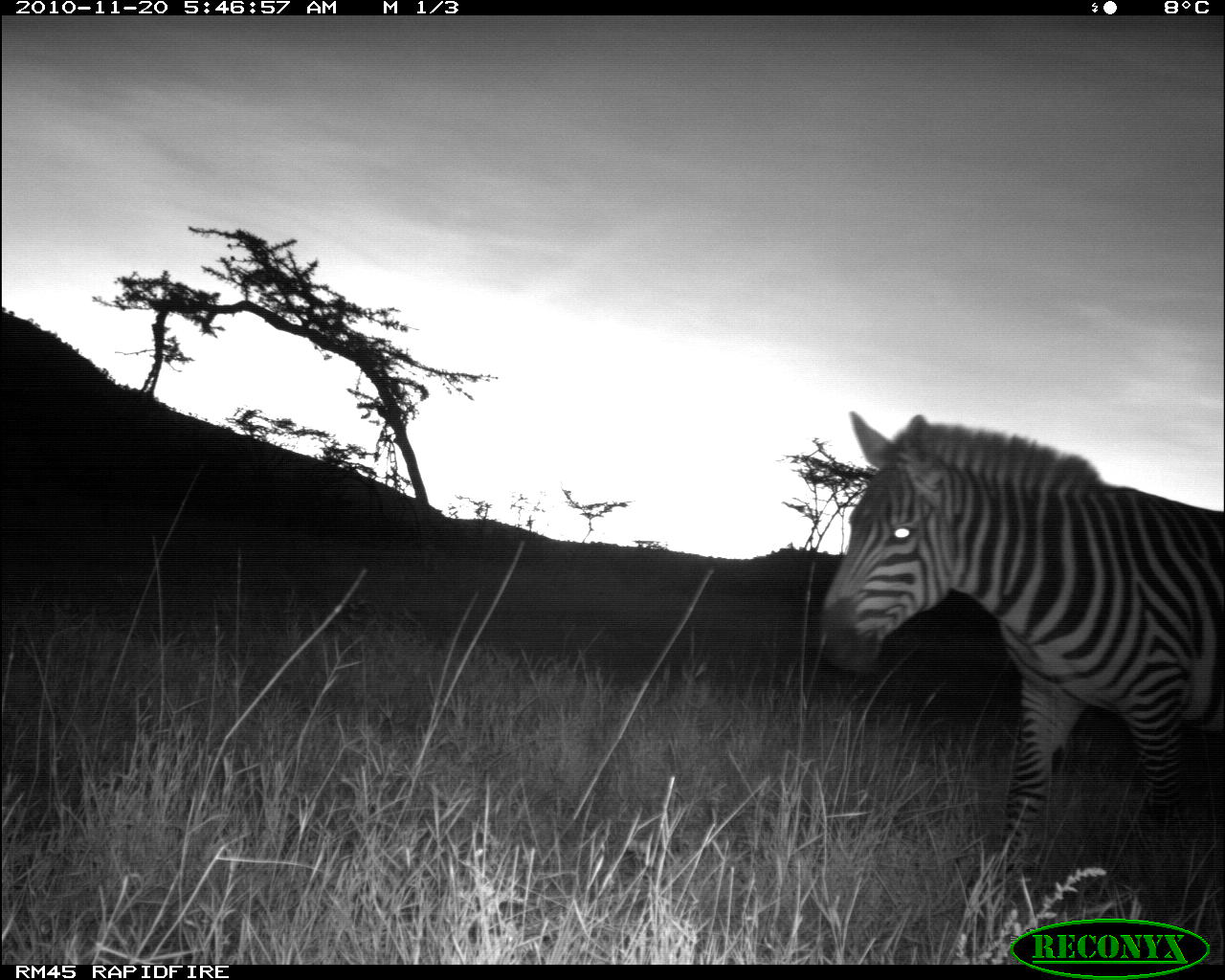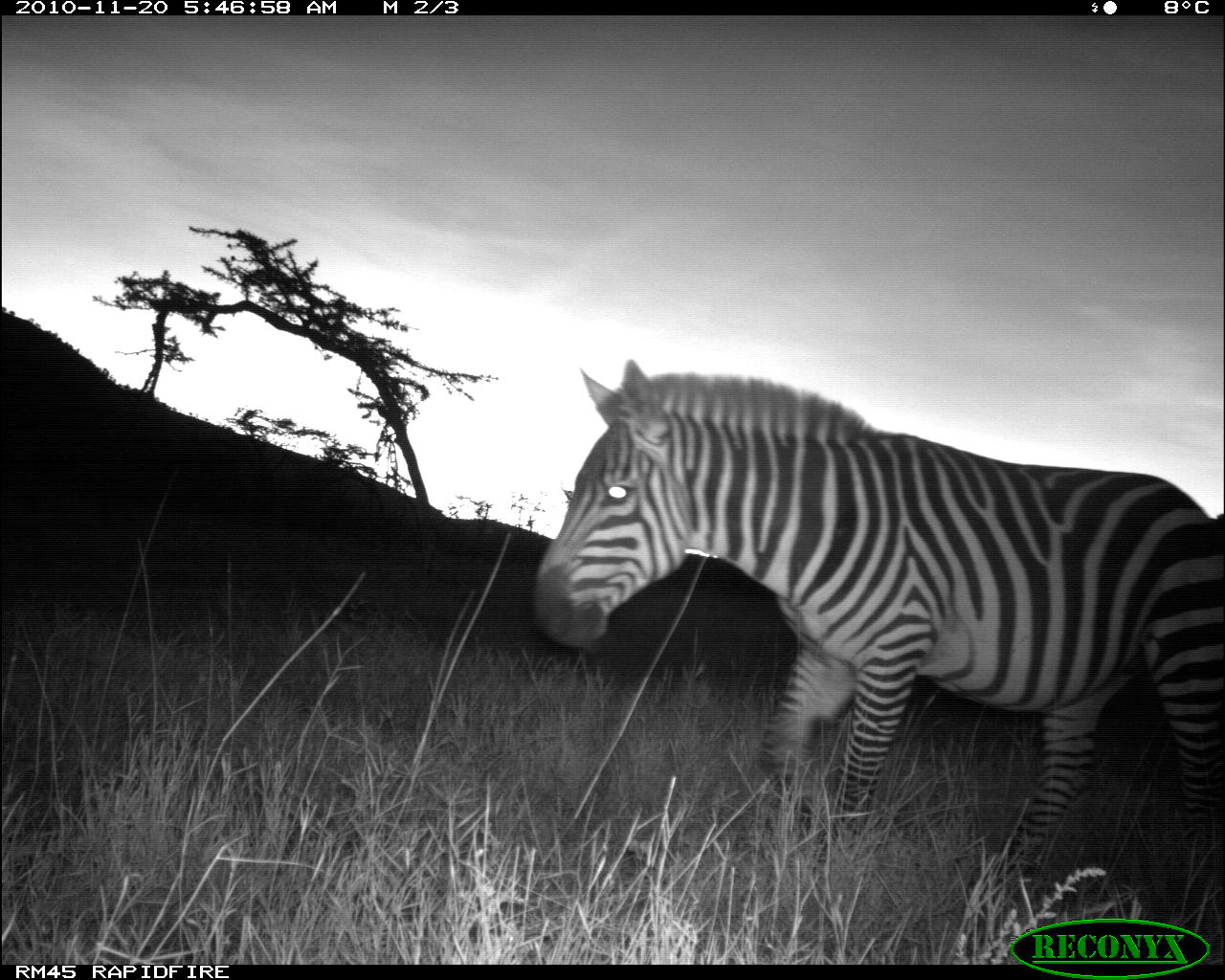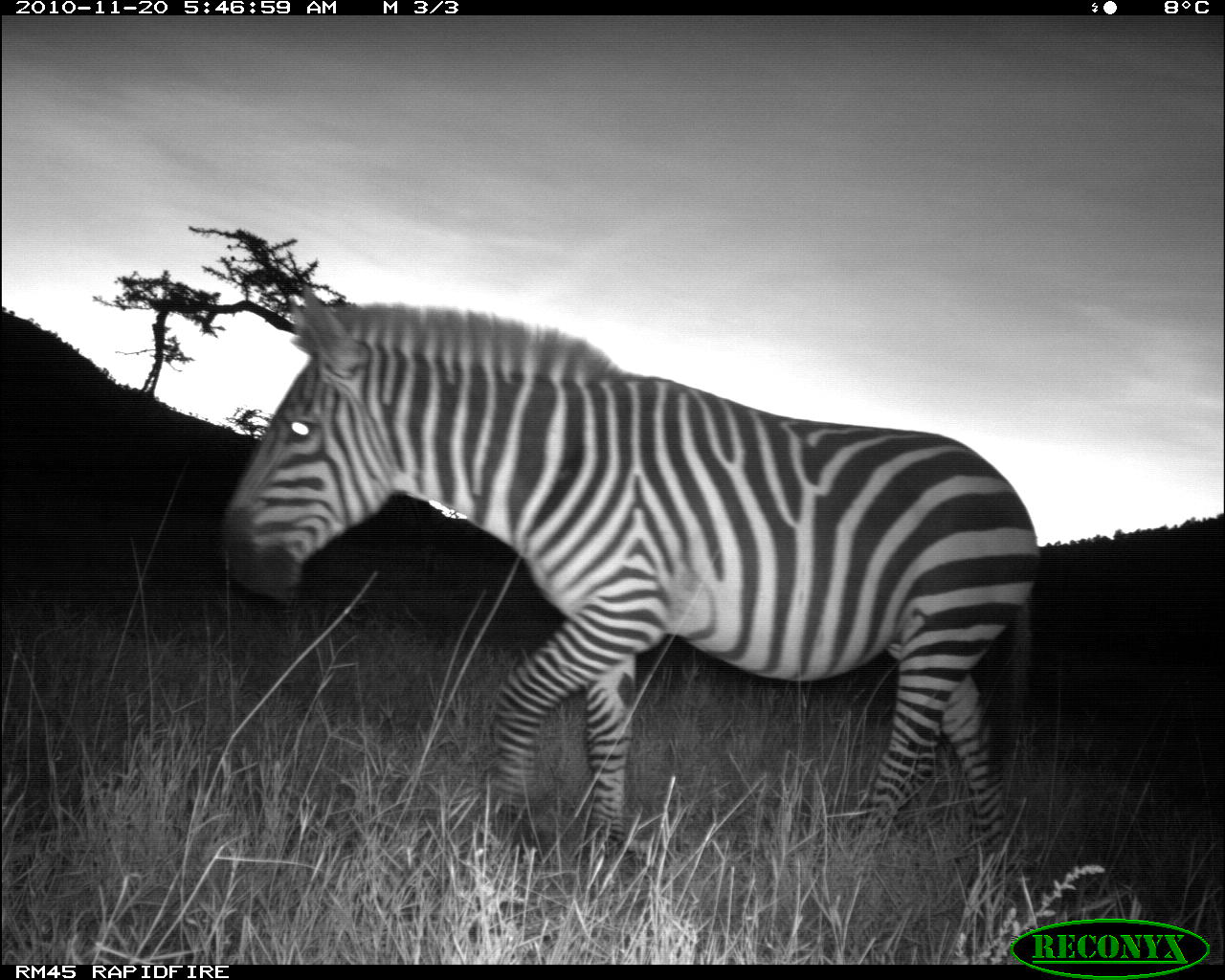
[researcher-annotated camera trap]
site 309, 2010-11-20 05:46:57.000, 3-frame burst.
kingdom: Animalia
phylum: Chordata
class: Mammalia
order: Perissodactyla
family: Equidae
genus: Equus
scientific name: Equus quagga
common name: plains zebra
Equus quagga (plains zebra), count 1.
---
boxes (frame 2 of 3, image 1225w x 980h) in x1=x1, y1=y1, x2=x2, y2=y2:
equus quagga: x1=530, y1=356, x2=1220, y2=895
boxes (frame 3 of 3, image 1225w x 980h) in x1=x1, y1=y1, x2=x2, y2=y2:
equus quagga: x1=215, y1=281, x2=1043, y2=872